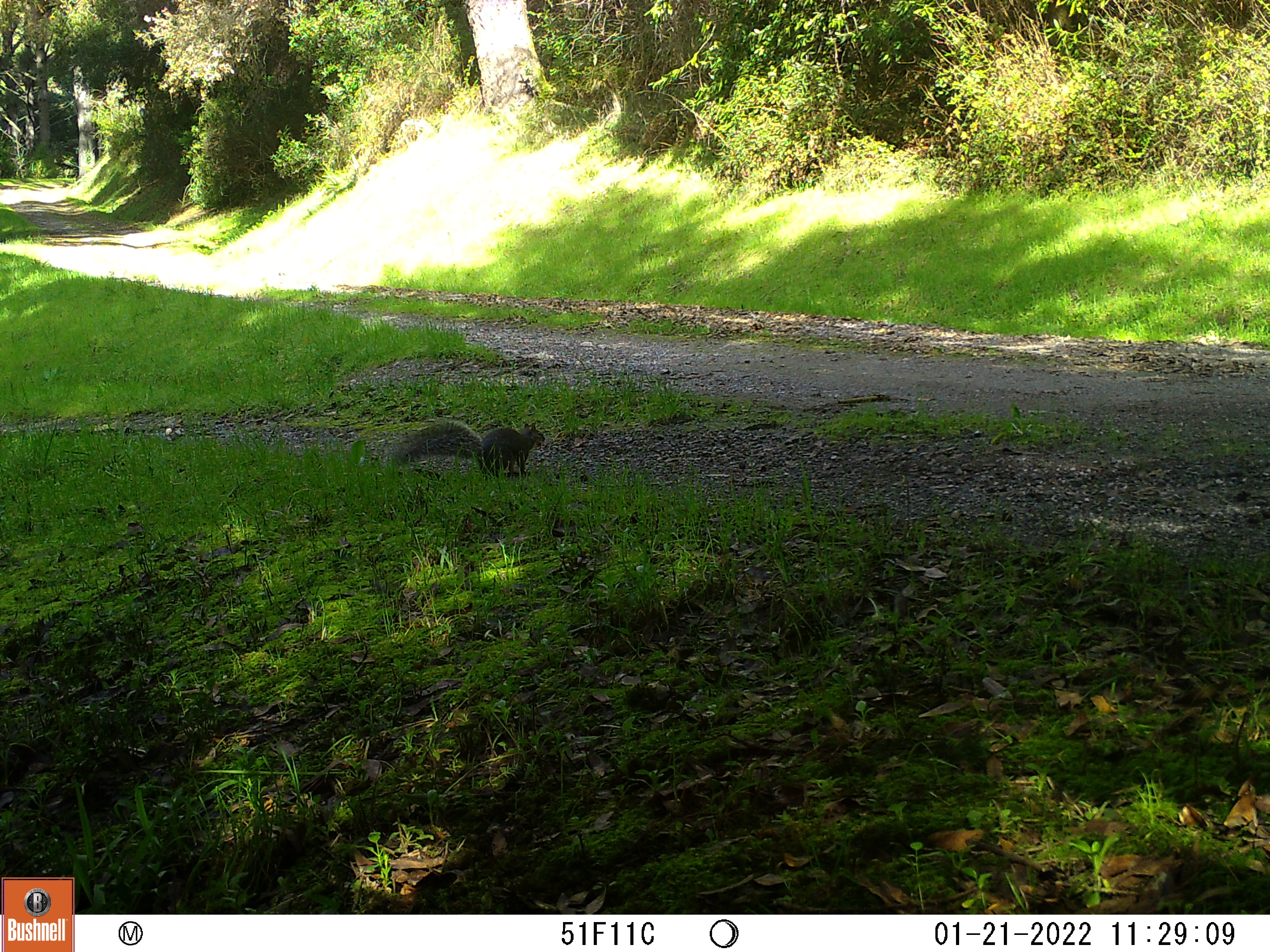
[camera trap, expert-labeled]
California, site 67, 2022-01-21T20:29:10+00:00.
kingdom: Animalia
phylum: Chordata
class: Mammalia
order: Rodentia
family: Sciuridae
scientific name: Sciuridae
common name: squirrel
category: unknown squirrel